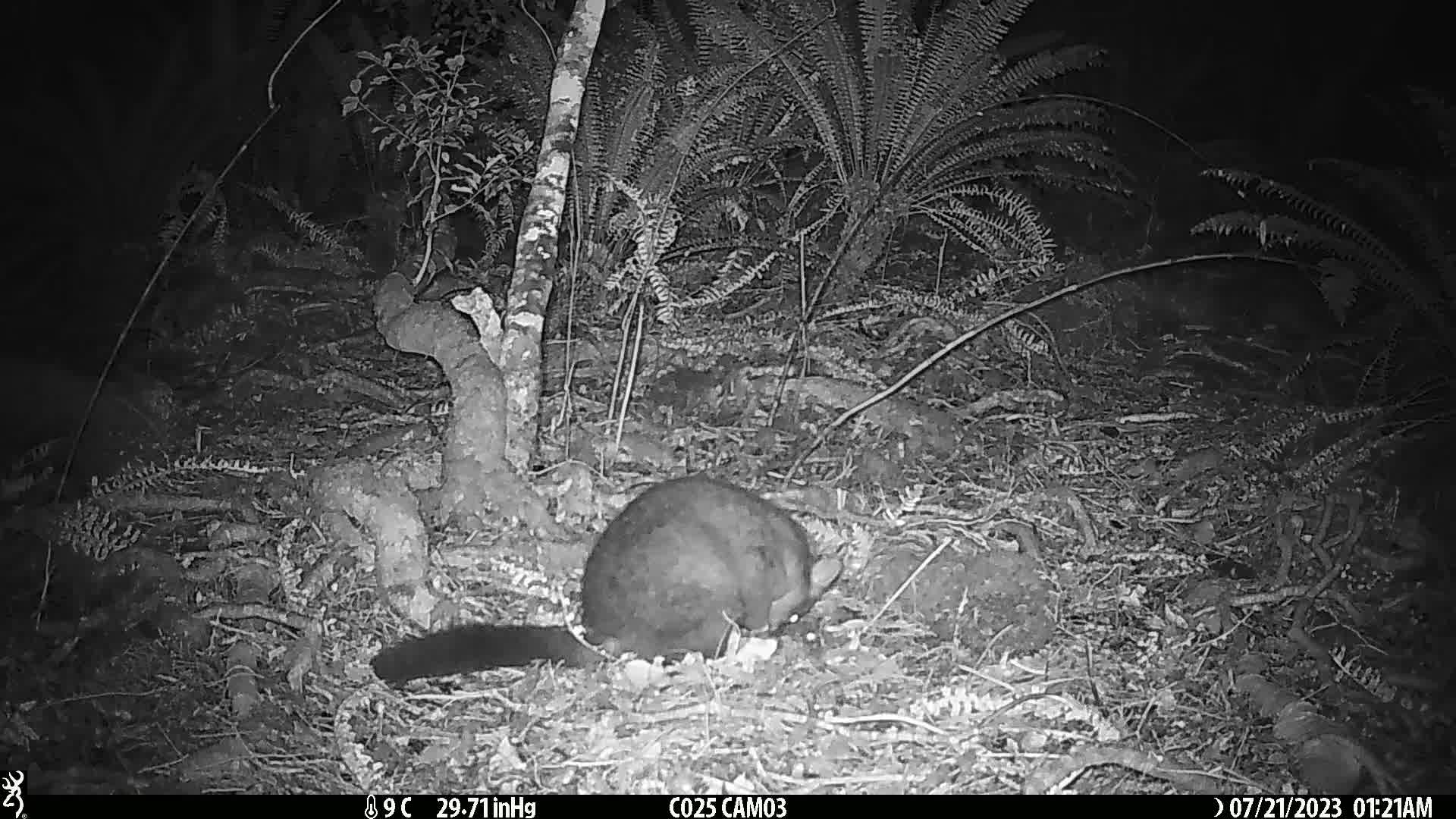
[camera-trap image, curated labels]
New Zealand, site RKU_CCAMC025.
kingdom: Animalia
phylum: Chordata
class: Mammalia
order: Diprotodontia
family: Phalangeridae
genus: Trichosurus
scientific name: Trichosurus vulpecula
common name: common brushtail possum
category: possum